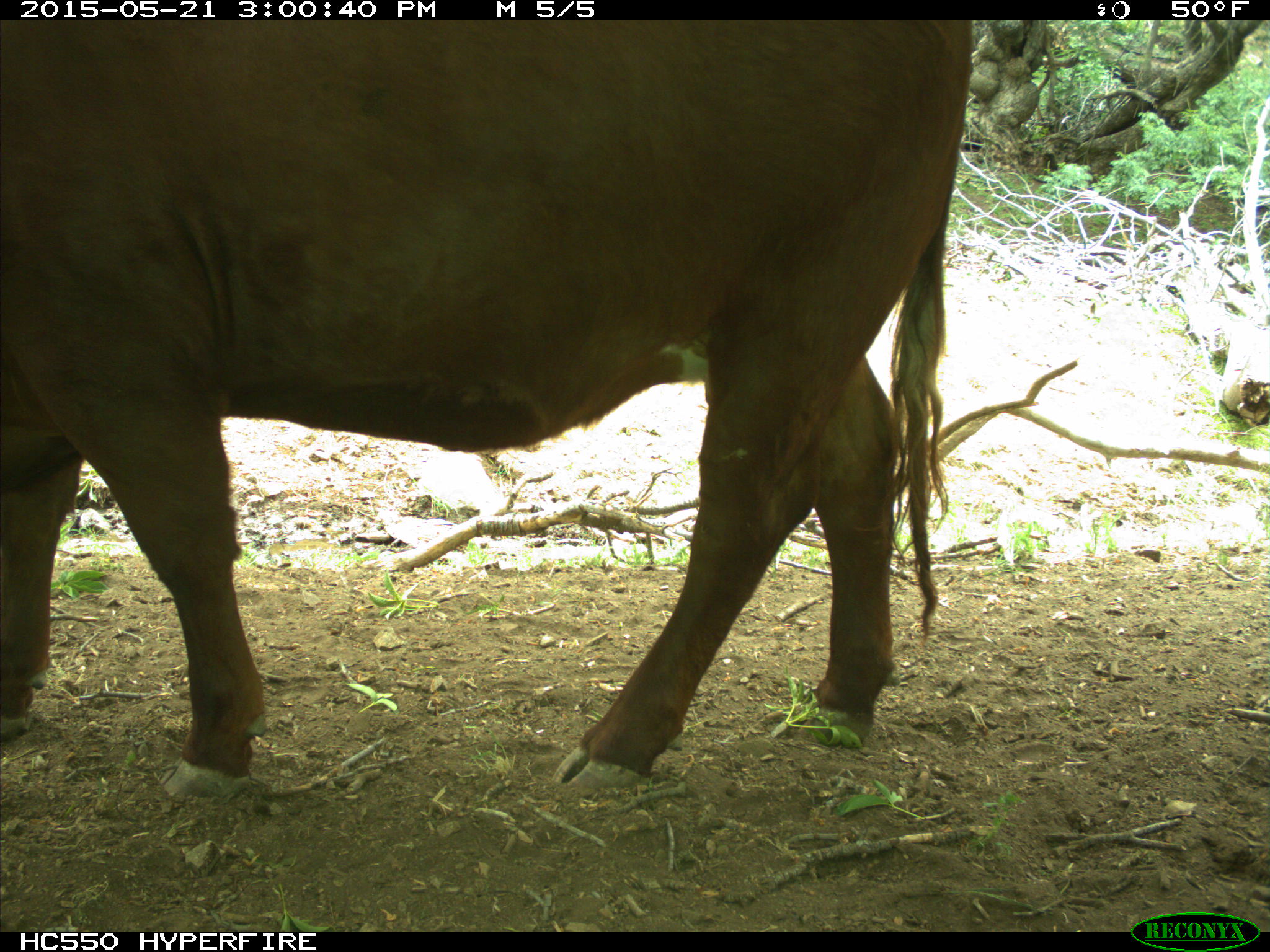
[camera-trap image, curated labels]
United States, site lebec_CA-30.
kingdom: Animalia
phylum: Chordata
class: Mammalia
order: Artiodactyla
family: Bovidae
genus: Bos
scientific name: Bos taurus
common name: domestic cow